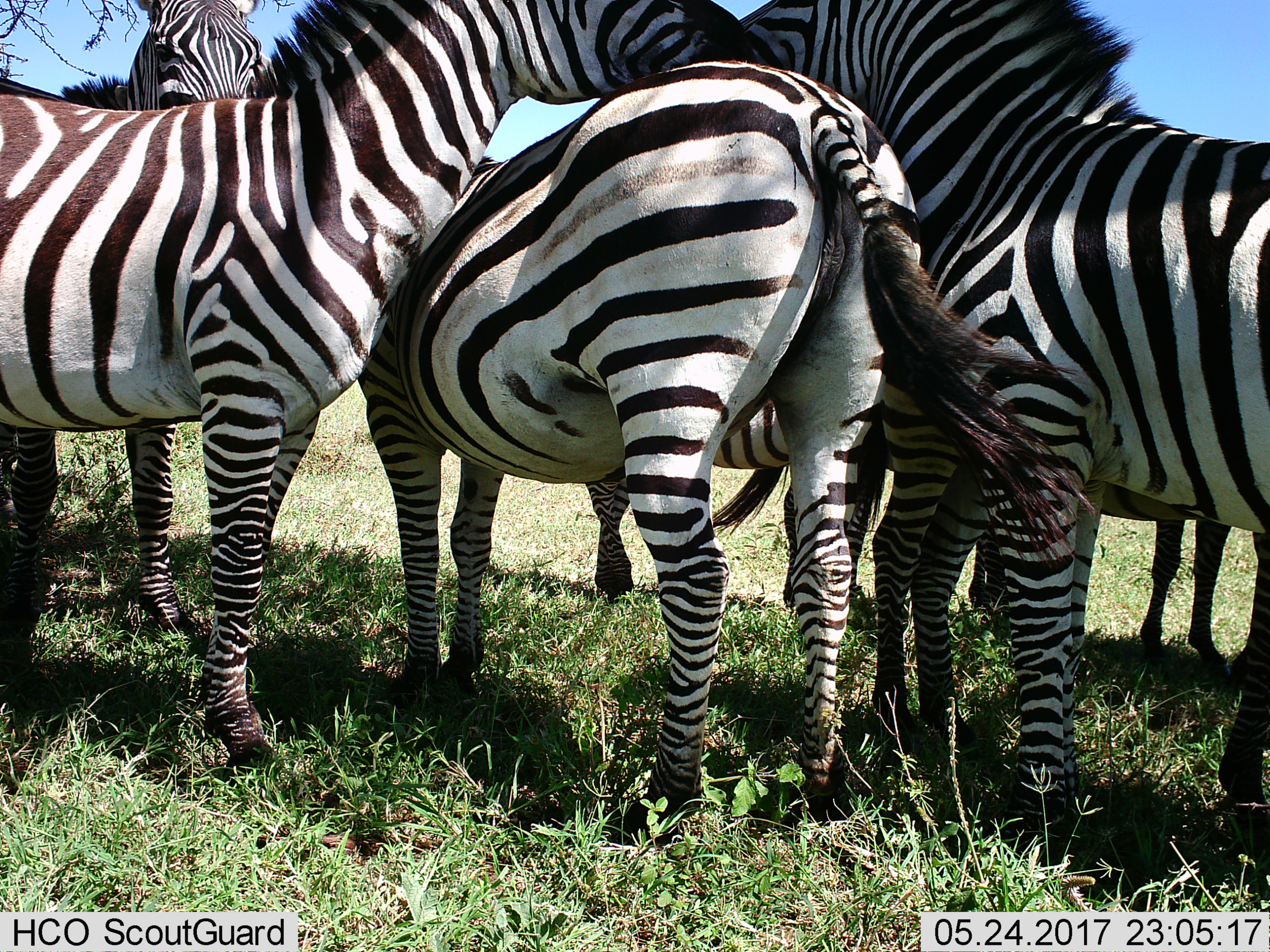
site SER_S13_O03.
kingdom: Animalia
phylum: Chordata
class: Mammalia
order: Perissodactyla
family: Equidae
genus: Equus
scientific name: Equus quagga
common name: plains zebra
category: zebraplains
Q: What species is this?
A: Zebraplains (plains zebra) (Equus quagga).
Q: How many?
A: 6.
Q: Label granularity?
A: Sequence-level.